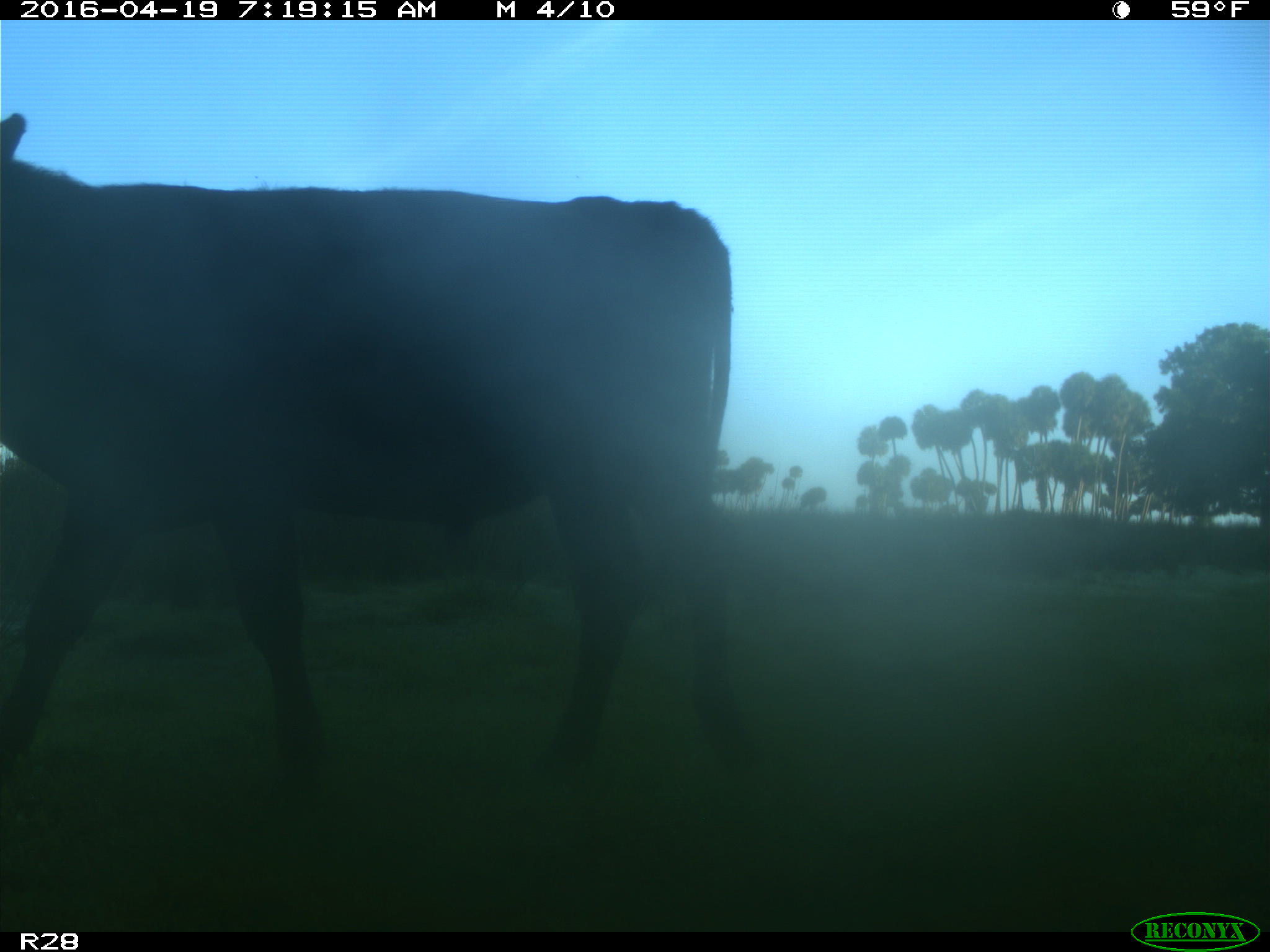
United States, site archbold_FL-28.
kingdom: Animalia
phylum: Chordata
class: Mammalia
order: Artiodactyla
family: Bovidae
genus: Bos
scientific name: Bos taurus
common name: domestic cow